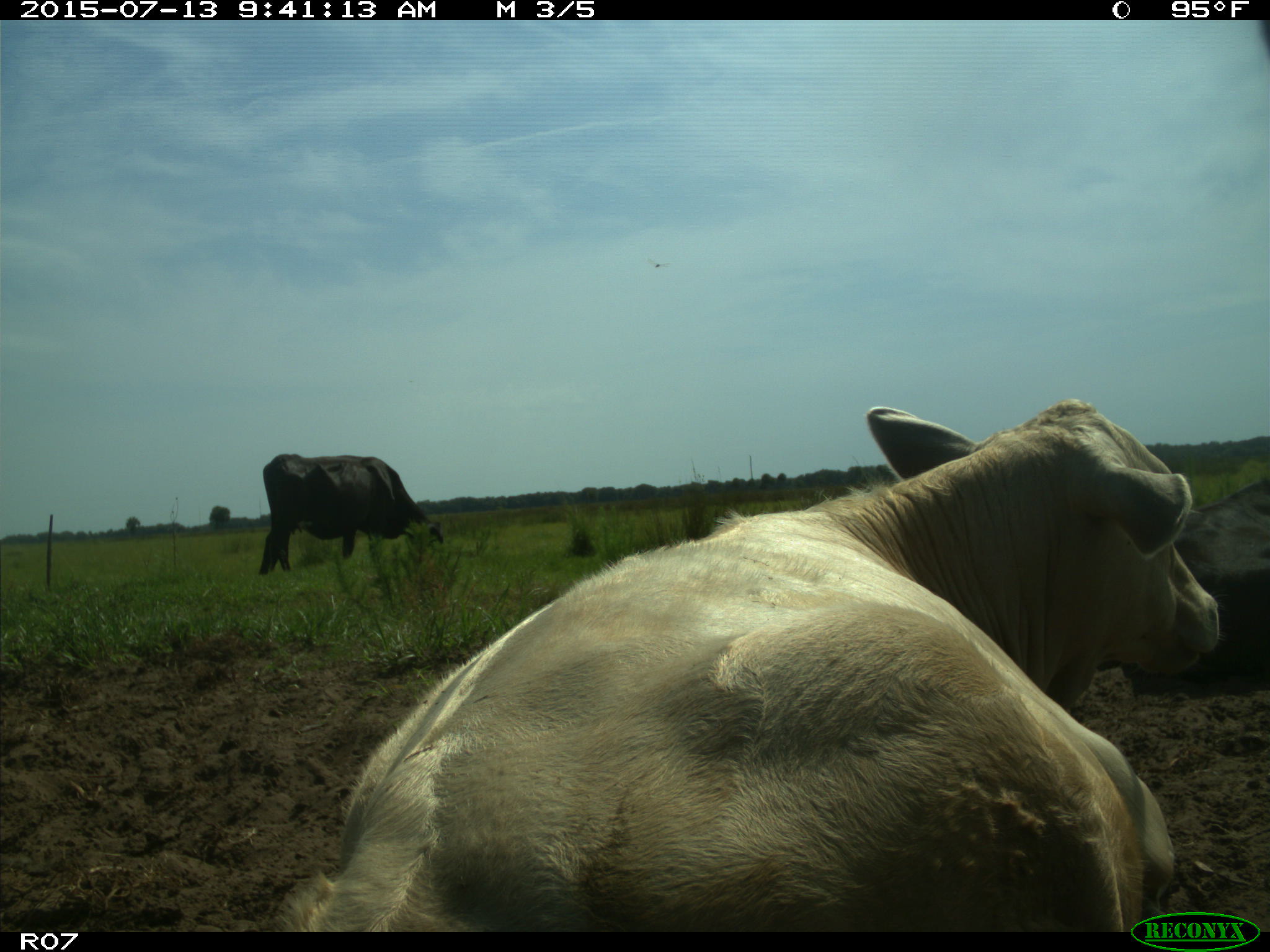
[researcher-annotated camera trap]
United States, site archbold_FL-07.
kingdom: Animalia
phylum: Chordata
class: Mammalia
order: Artiodactyla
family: Bovidae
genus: Bos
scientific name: Bos taurus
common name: domestic cow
Bos taurus (domestic cow).